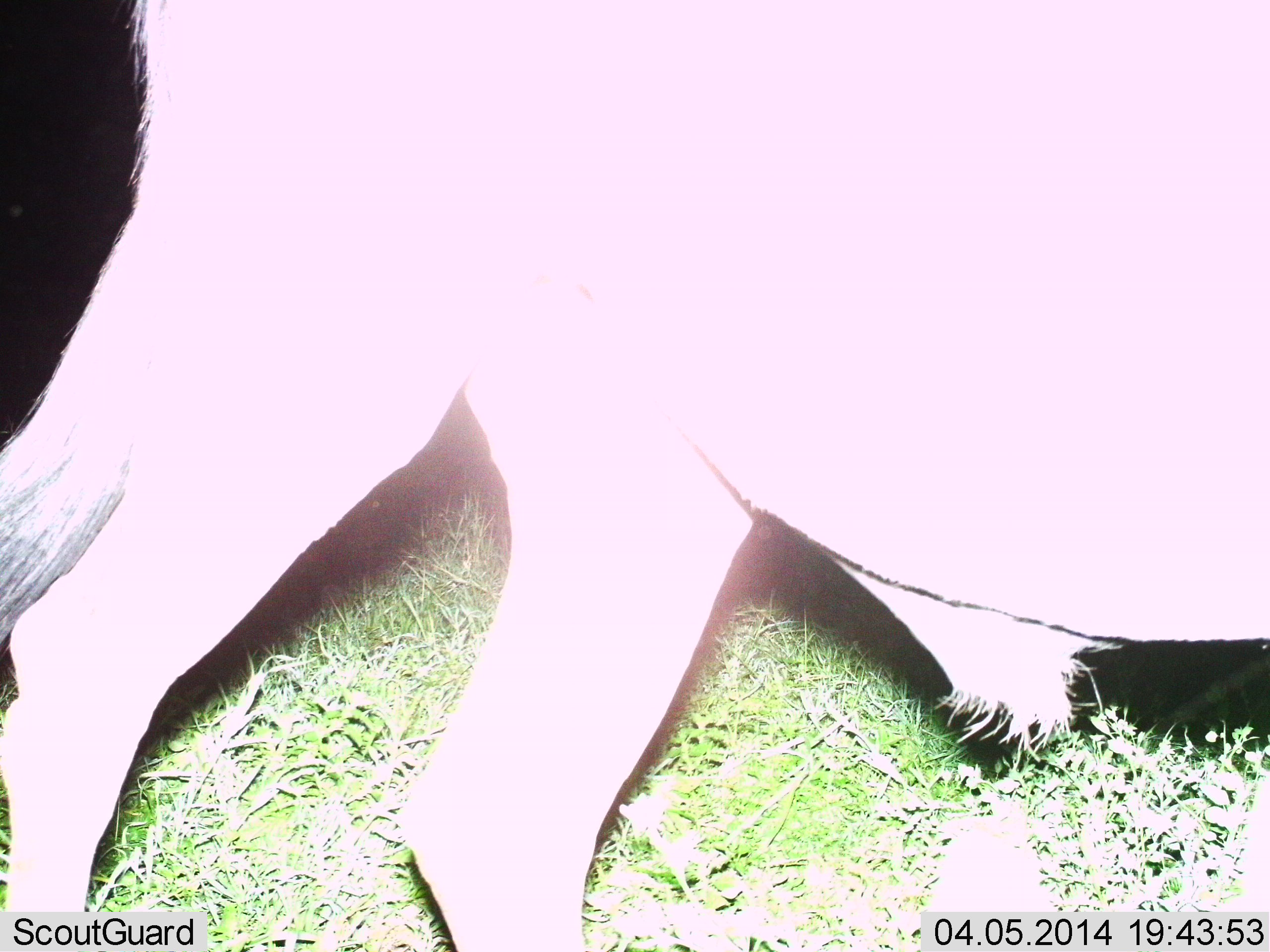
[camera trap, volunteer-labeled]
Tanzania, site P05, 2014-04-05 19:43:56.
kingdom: Animalia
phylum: Chordata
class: Mammalia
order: Artiodactyla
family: Bovidae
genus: Connochaetes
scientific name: Connochaetes taurinus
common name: blue wildebeest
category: wildebeest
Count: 1.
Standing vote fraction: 60%.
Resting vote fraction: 0%.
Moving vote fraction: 40%.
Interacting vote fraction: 0%.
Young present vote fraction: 0%.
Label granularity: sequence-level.